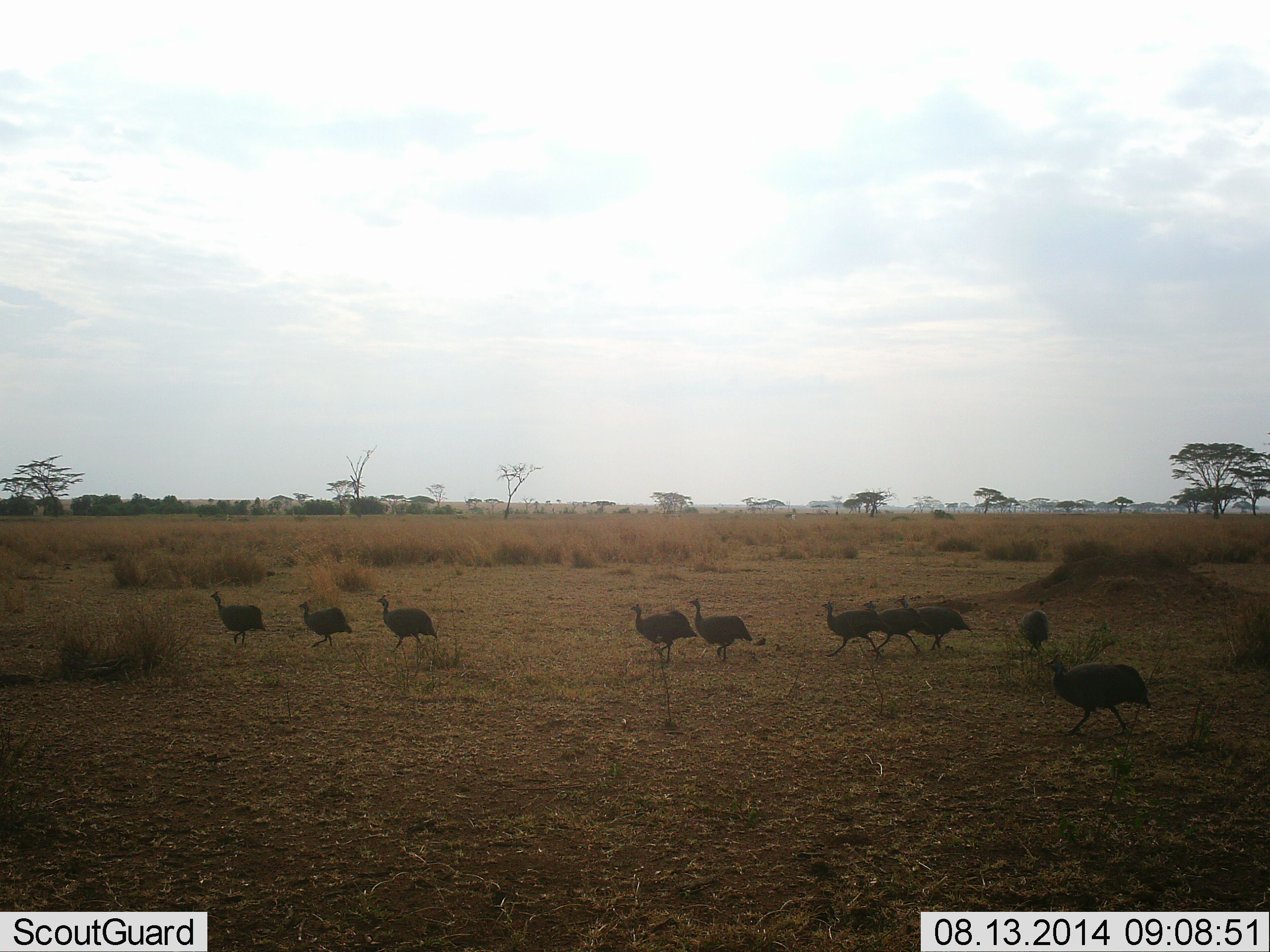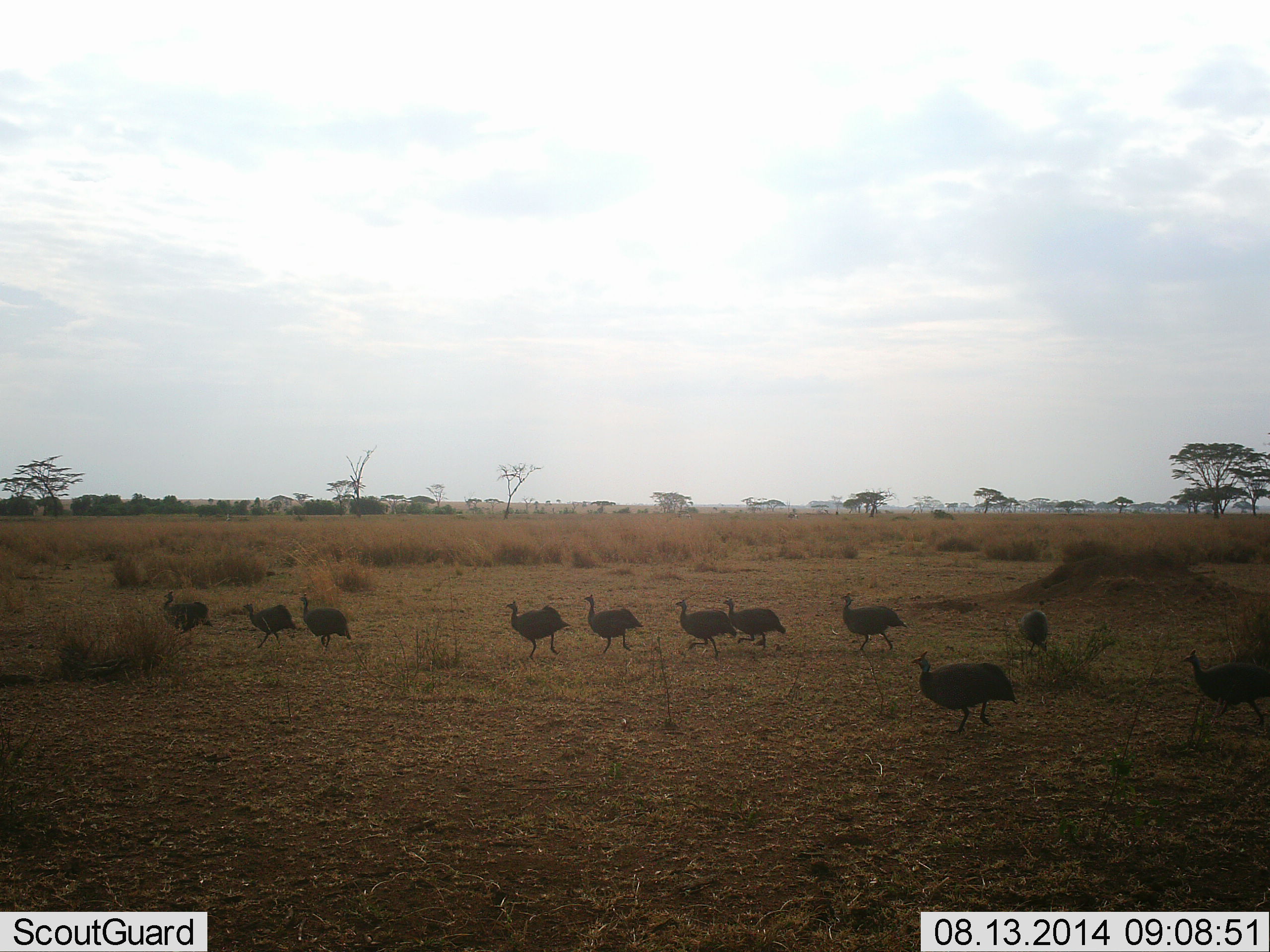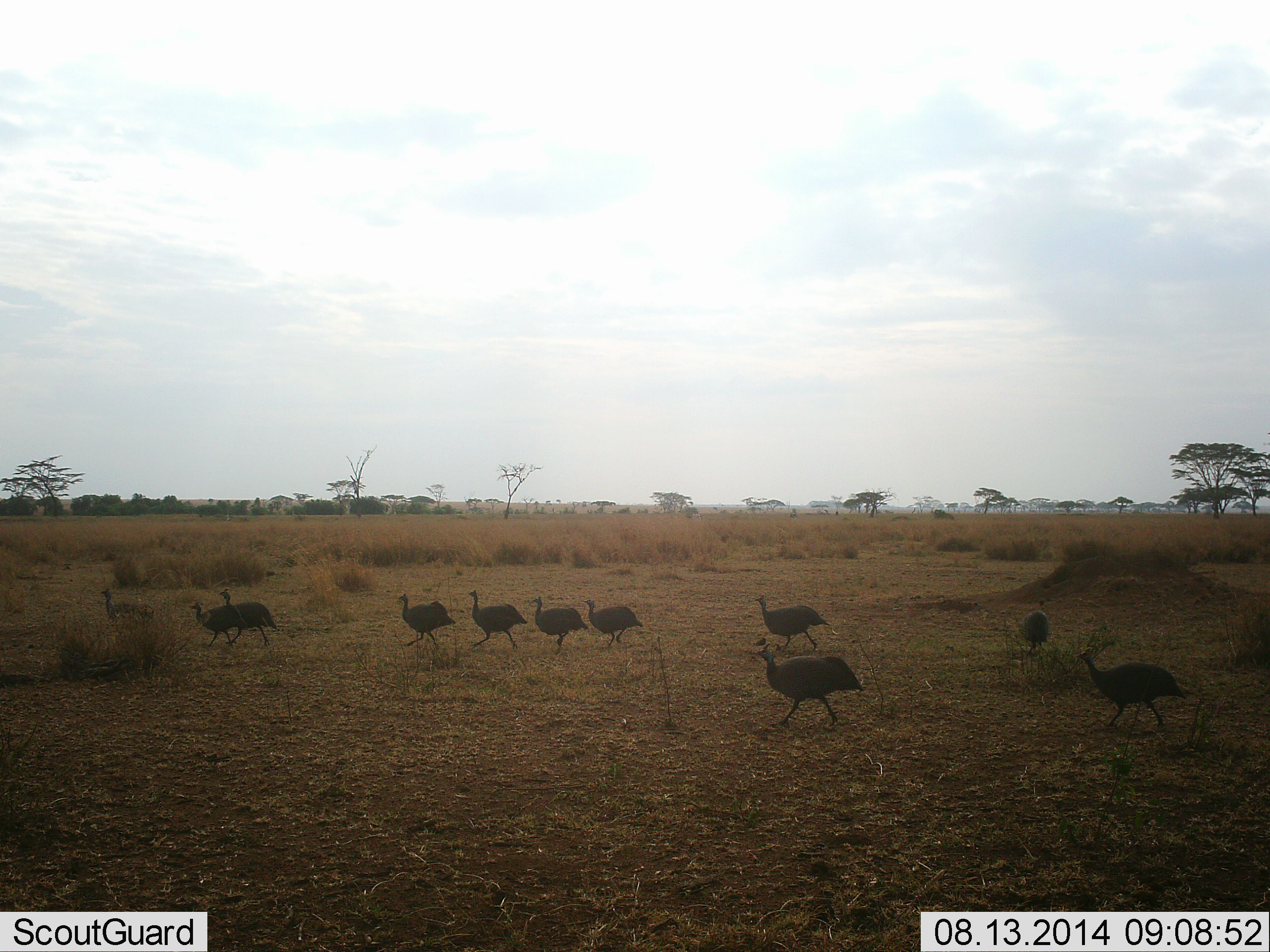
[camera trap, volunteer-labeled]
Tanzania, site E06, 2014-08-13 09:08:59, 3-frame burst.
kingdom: Animalia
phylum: Chordata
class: Aves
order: Galliformes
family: Numididae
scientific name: Numididae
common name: guinea fowl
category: guineafowl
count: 11-50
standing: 0%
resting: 0%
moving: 100%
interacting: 0%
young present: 0%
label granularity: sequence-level